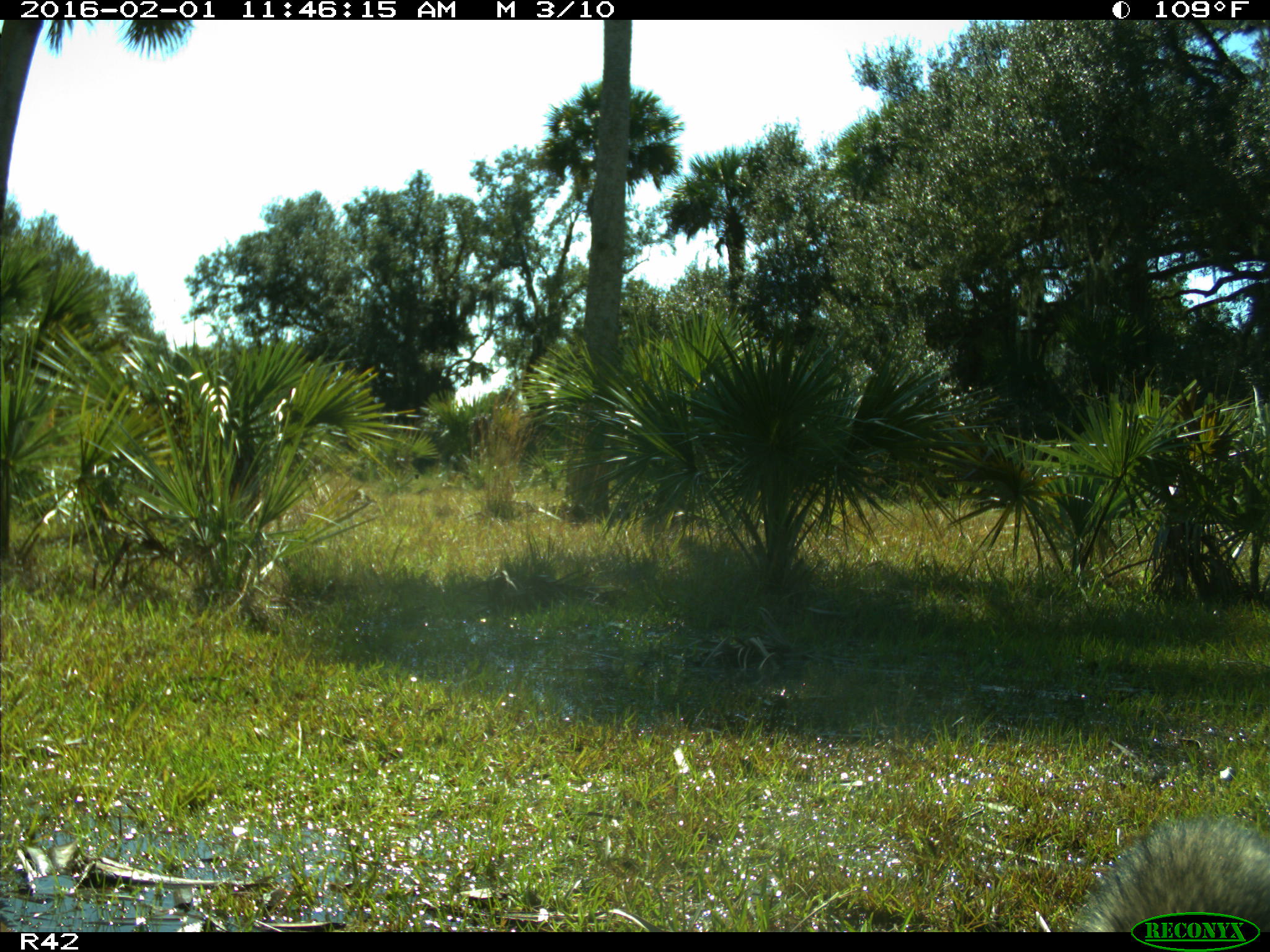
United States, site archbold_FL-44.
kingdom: Animalia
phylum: Chordata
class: Mammalia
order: Carnivora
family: Procyonidae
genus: Procyon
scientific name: Procyon lotor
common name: common raccoon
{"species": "Procyon lotor (common raccoon)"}